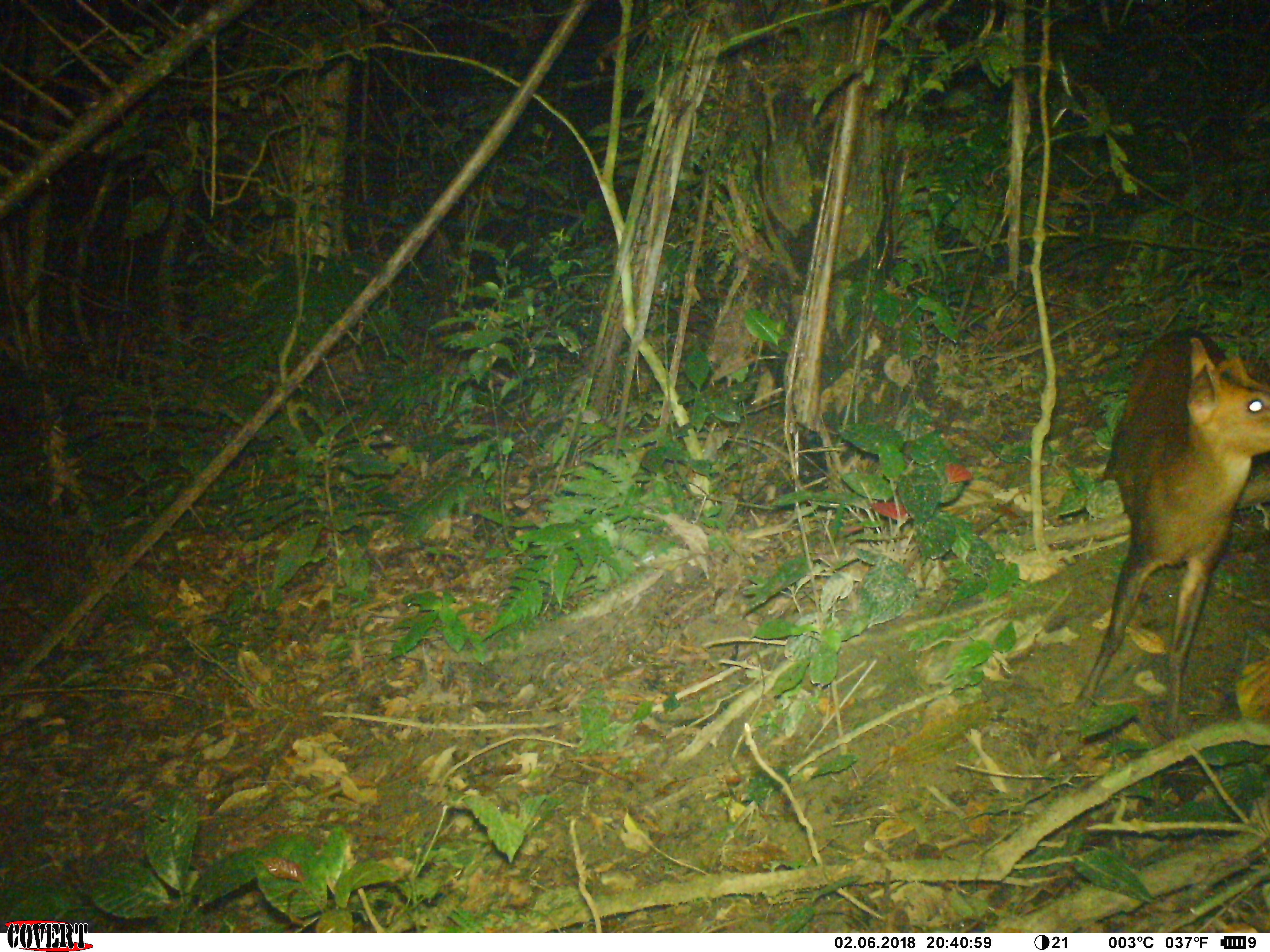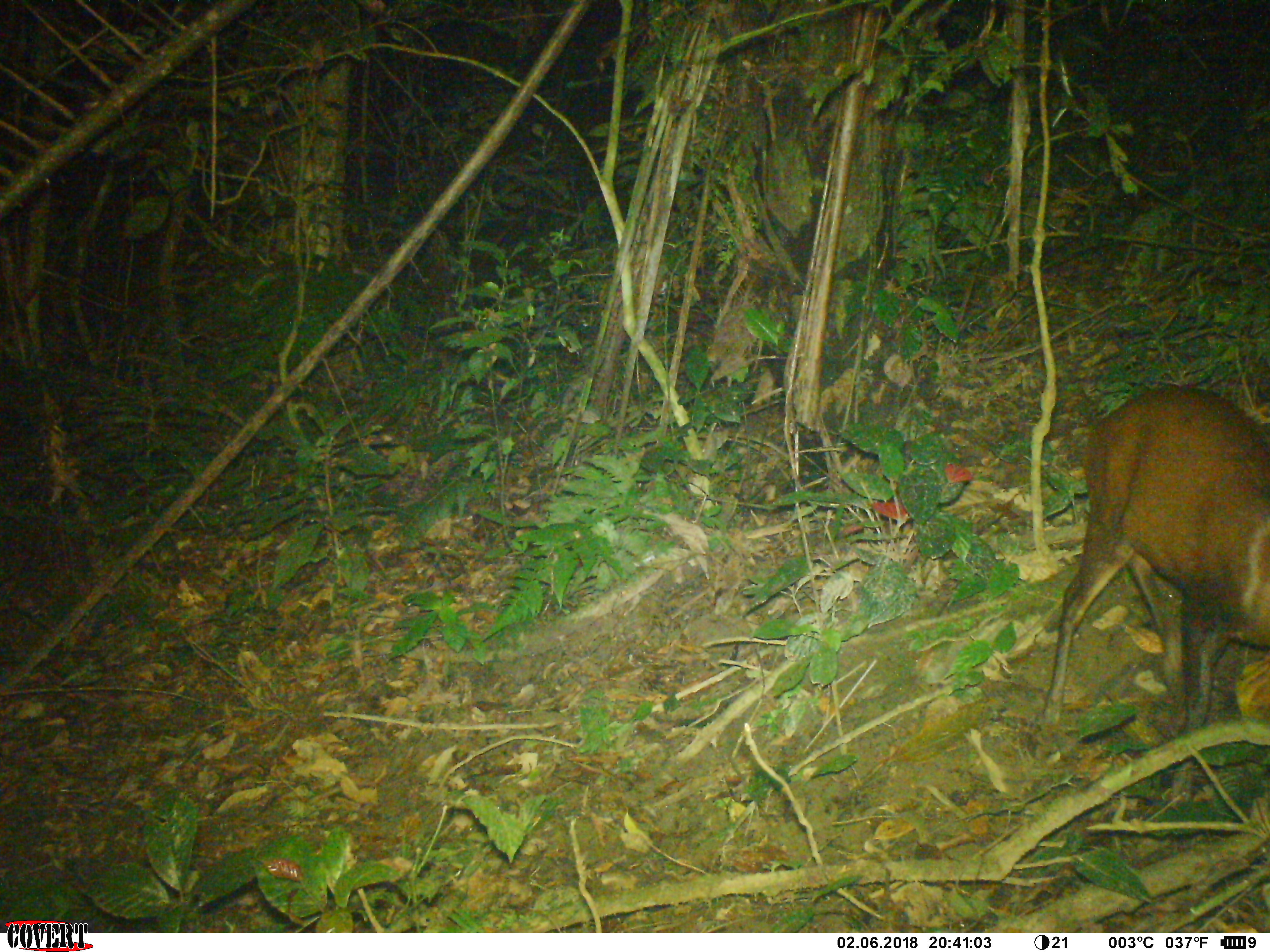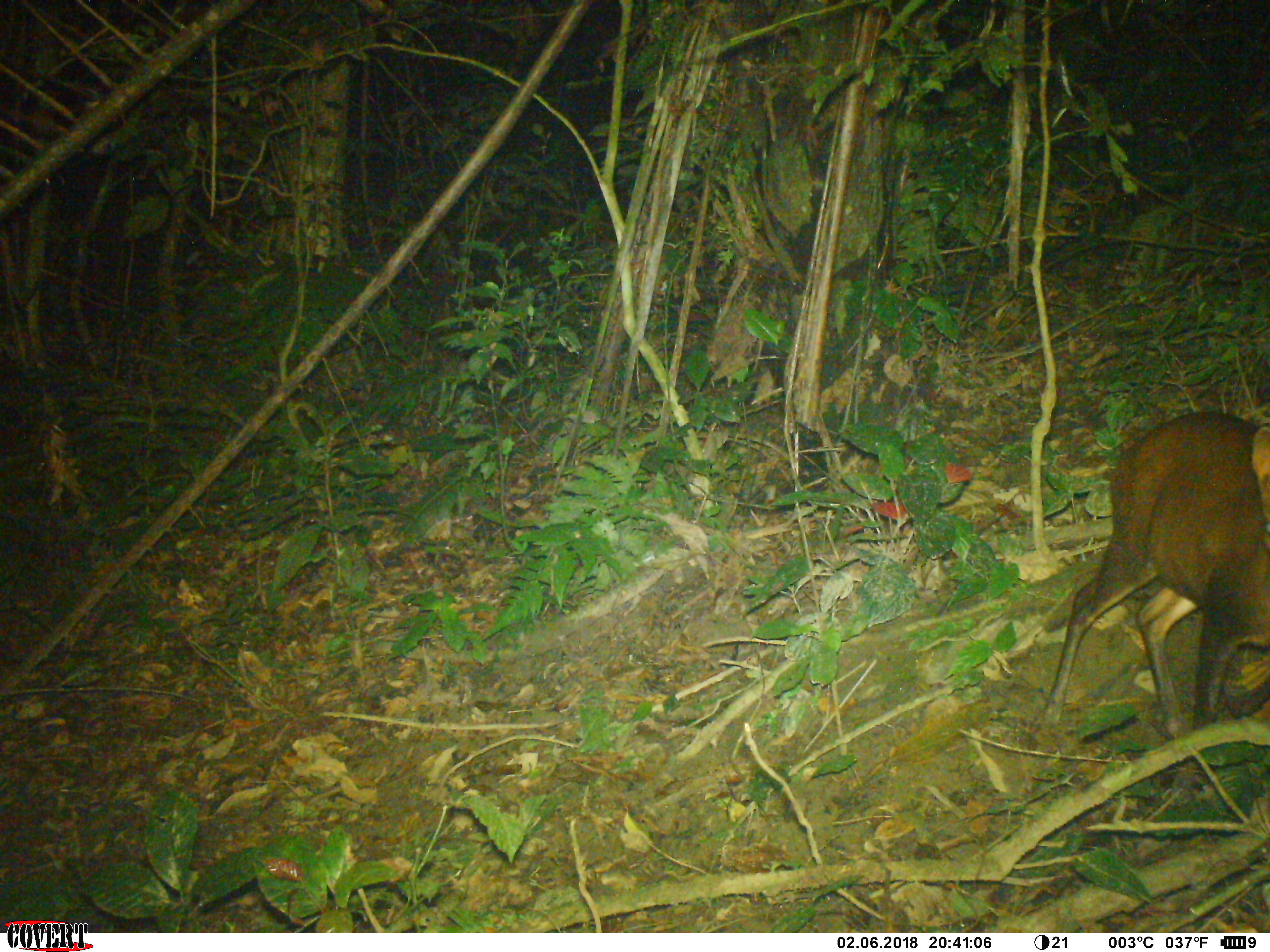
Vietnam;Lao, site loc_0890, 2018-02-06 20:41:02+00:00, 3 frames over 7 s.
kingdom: Animalia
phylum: Chordata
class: Mammalia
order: Artiodactyla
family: Cervidae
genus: Muntiacus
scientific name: Muntiacus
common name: muntjacs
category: unidentified muntjac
Unidentified muntjac (muntjacs) (Muntiacus). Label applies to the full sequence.